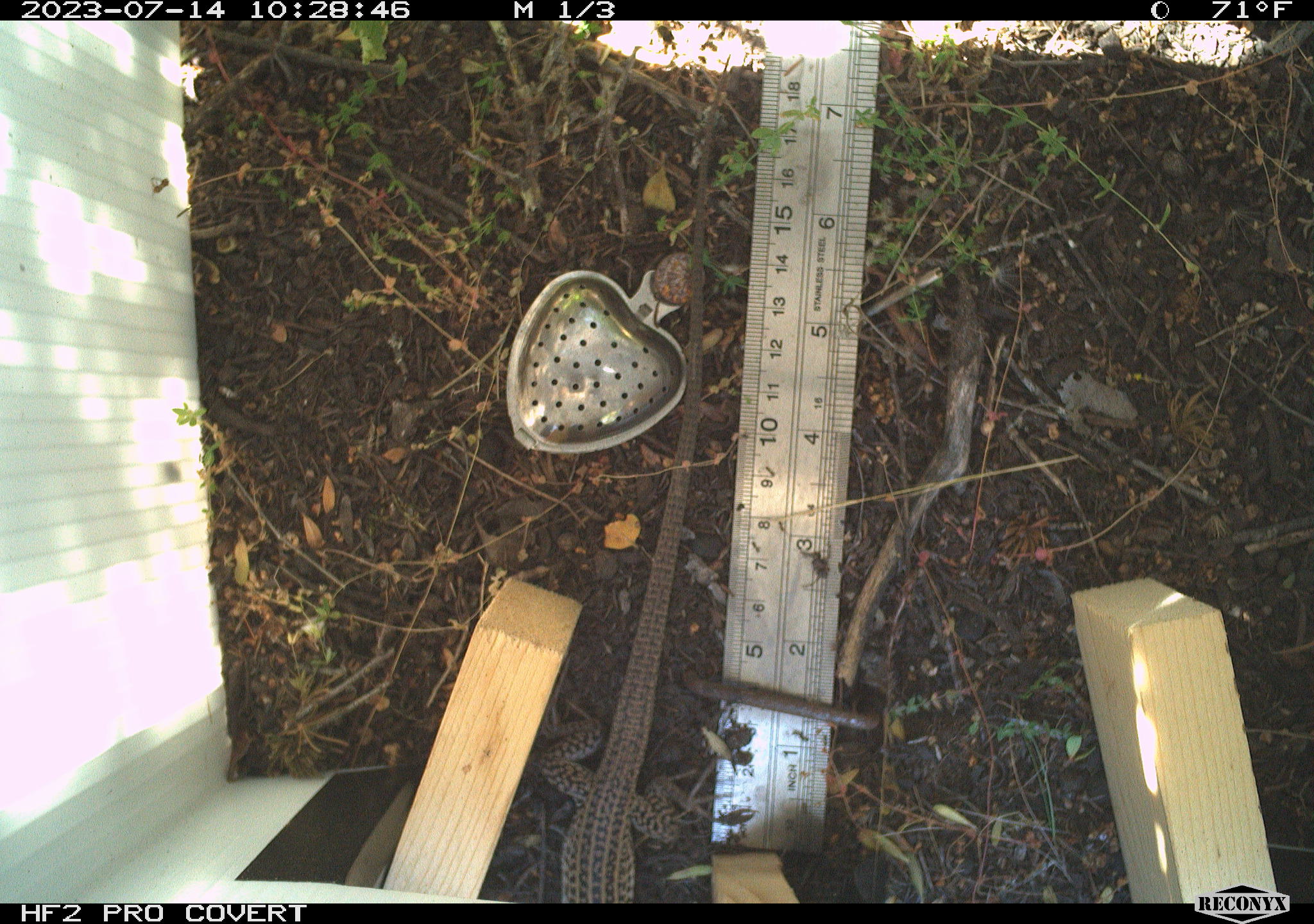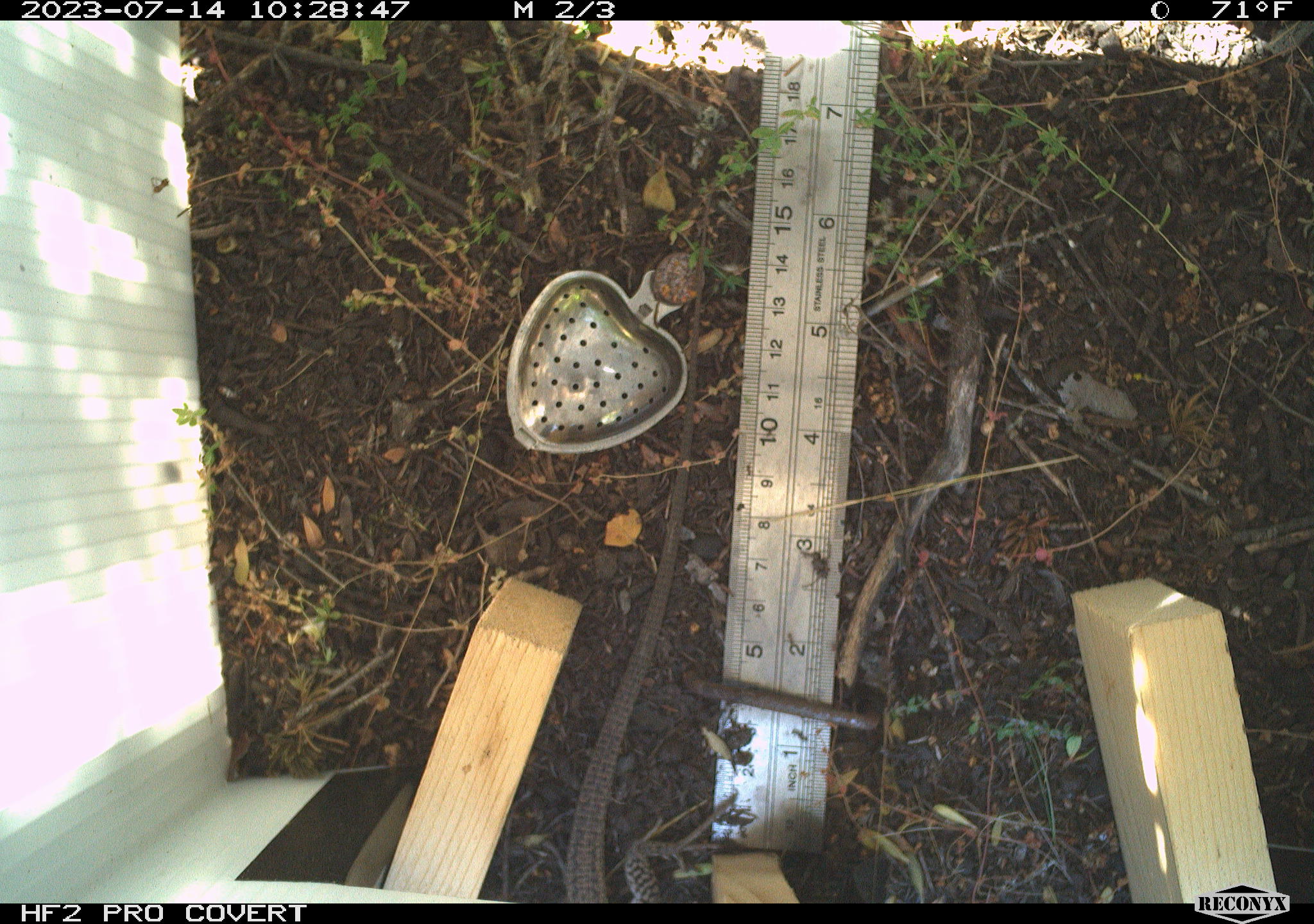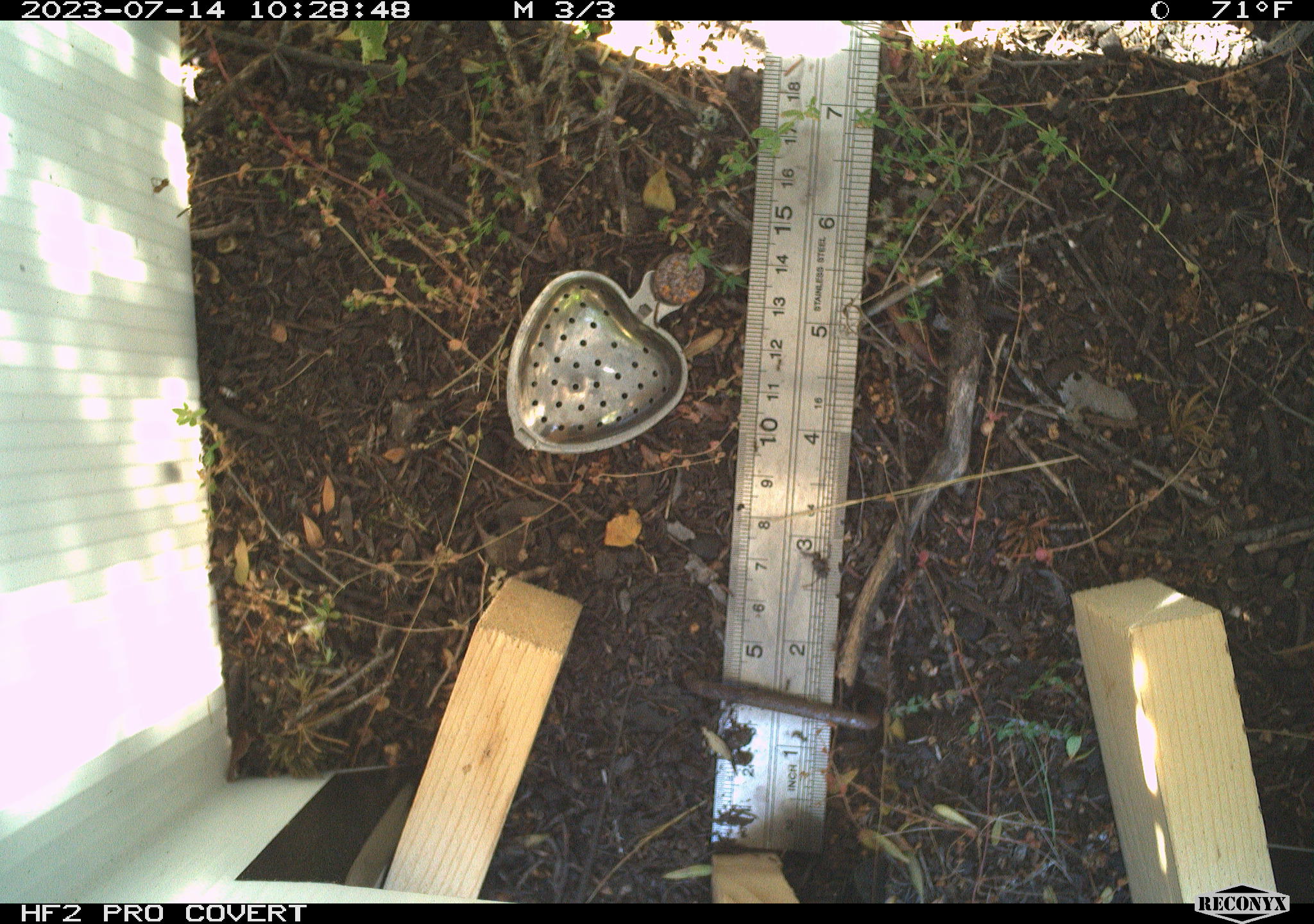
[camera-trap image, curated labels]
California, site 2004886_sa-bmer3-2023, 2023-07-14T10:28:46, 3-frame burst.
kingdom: Animalia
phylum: Chordata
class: Reptilia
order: Squamata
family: Teiidae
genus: Aspidoscelis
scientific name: Aspidoscelis tigris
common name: western whiptail